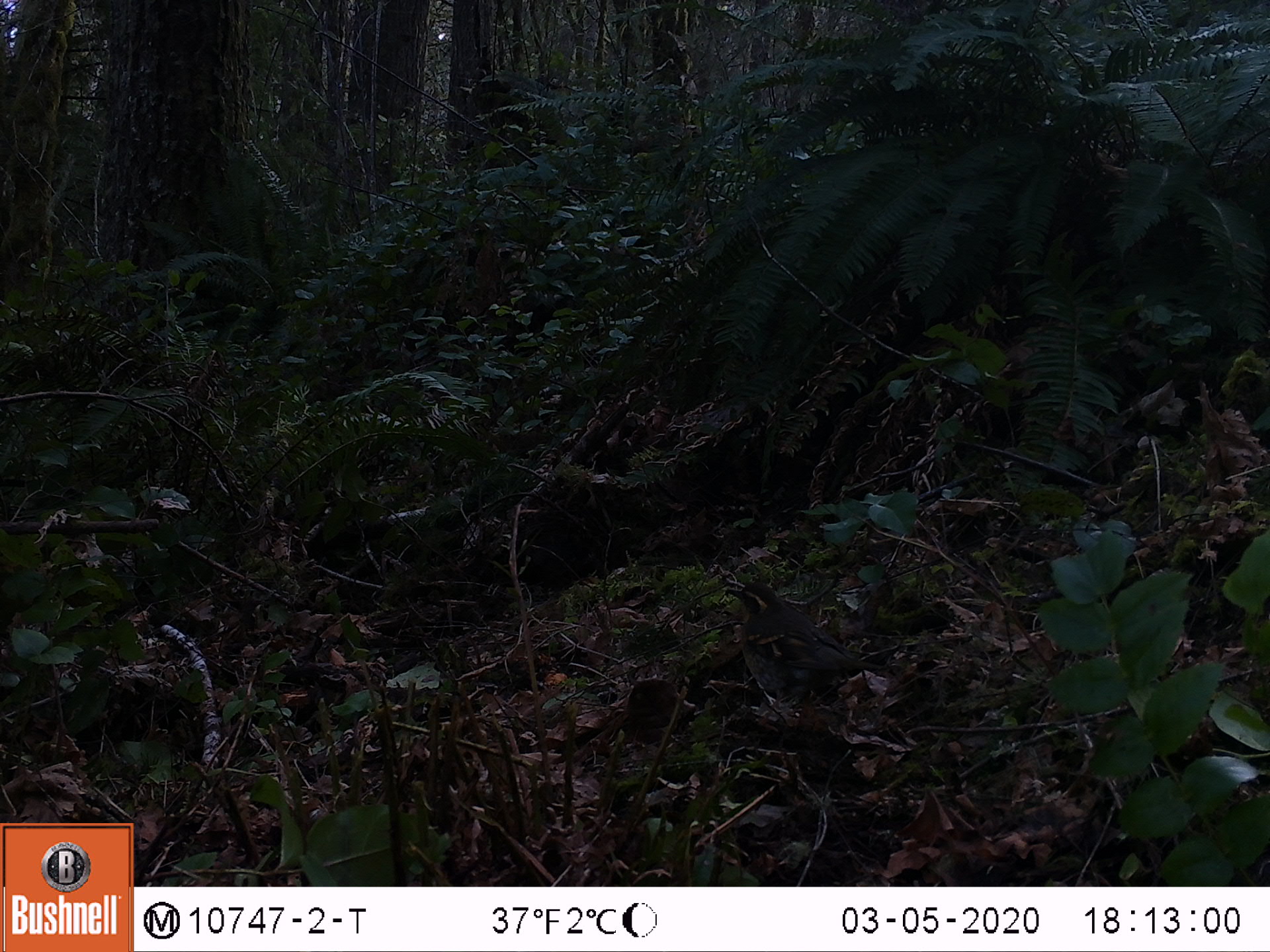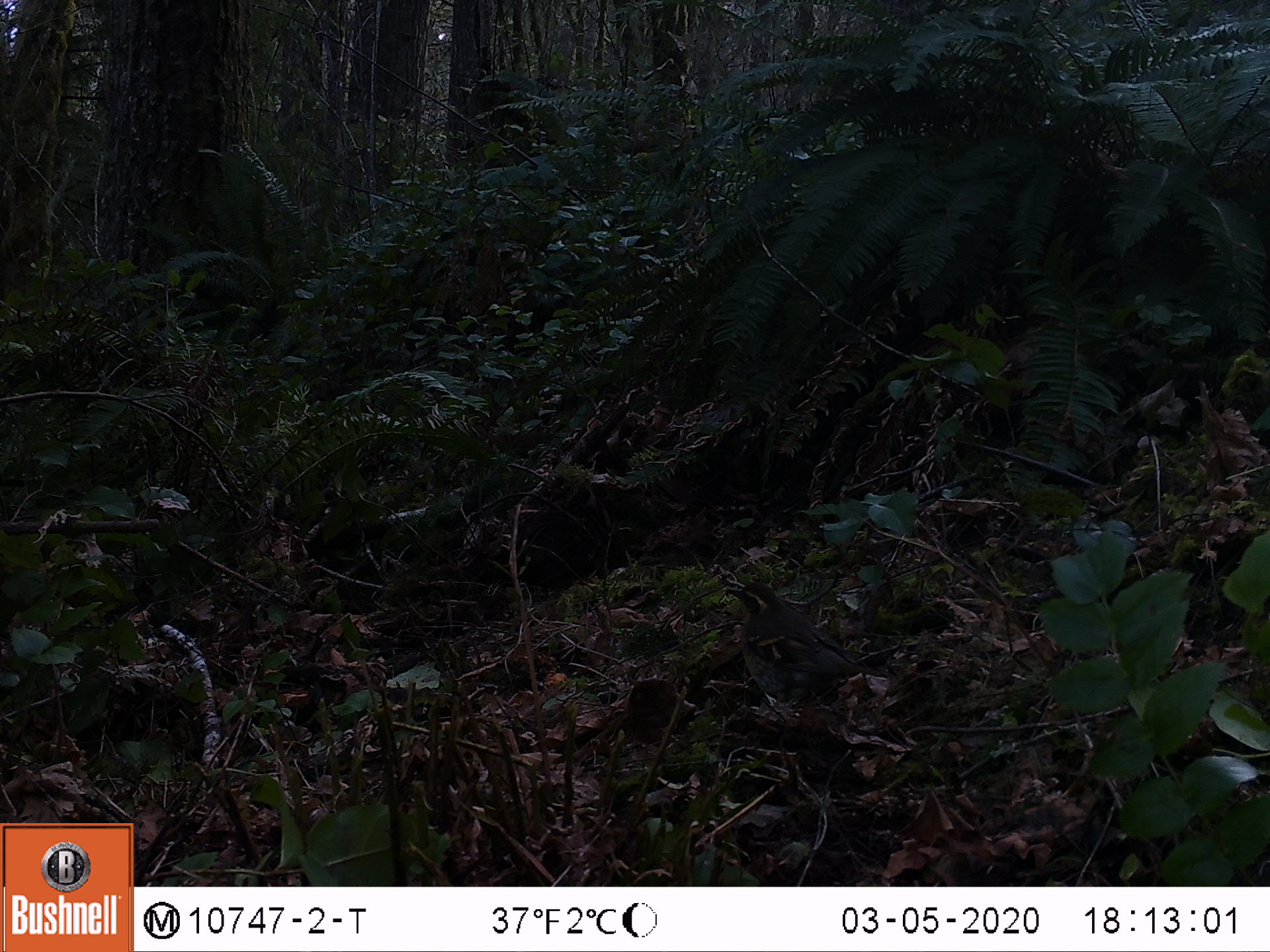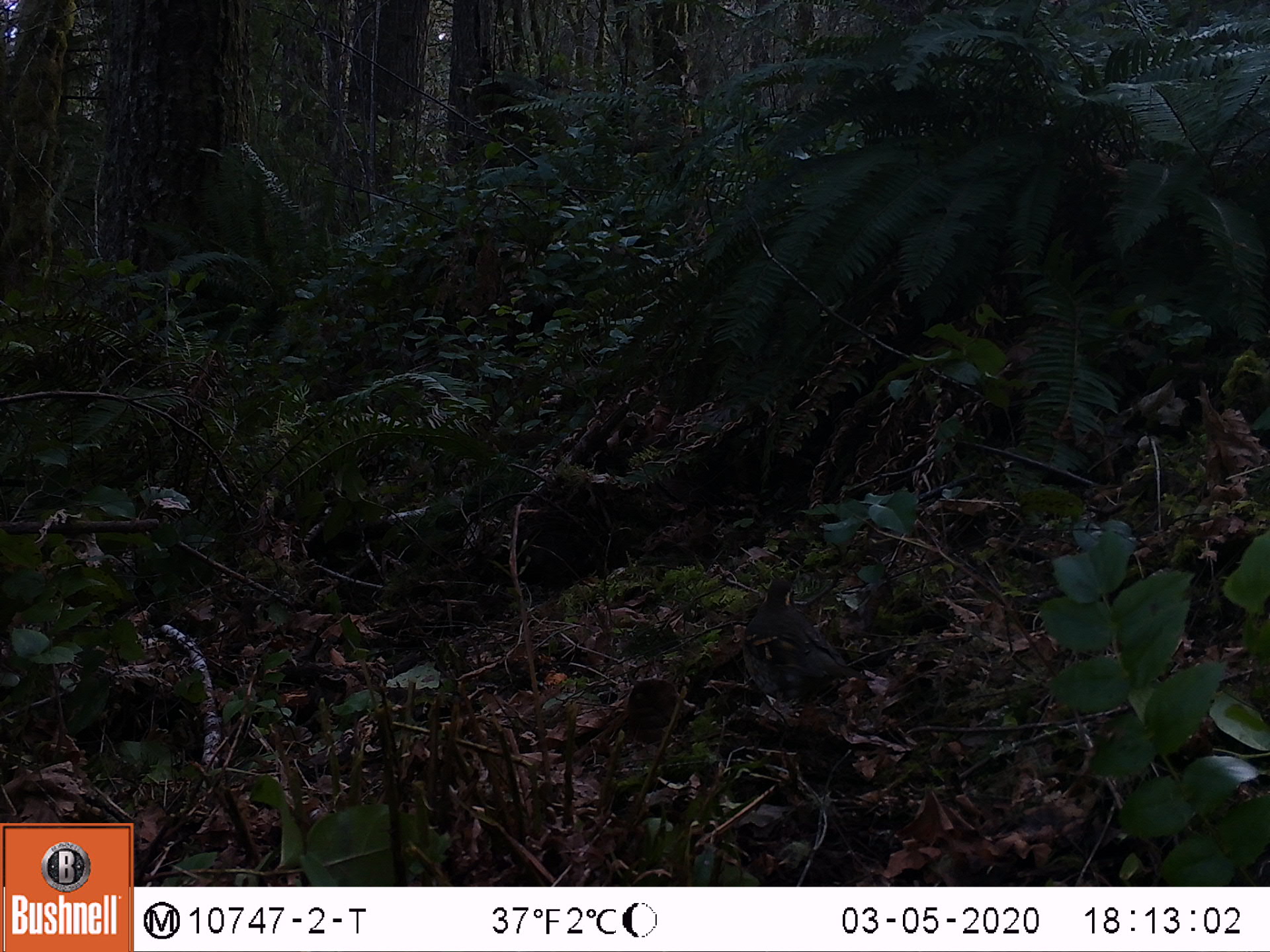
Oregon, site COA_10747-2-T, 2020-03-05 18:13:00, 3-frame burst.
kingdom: Animalia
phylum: Chordata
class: Aves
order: Passeriformes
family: Turdidae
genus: Ixoreus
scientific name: Ixoreus naevius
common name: varied thrush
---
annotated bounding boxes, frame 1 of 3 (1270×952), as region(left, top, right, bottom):
varied thrush: region(724, 579, 872, 704)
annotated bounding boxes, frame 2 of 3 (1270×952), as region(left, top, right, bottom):
varied thrush: region(723, 580, 867, 714)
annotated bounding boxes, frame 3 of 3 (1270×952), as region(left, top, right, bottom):
varied thrush: region(736, 572, 862, 715)